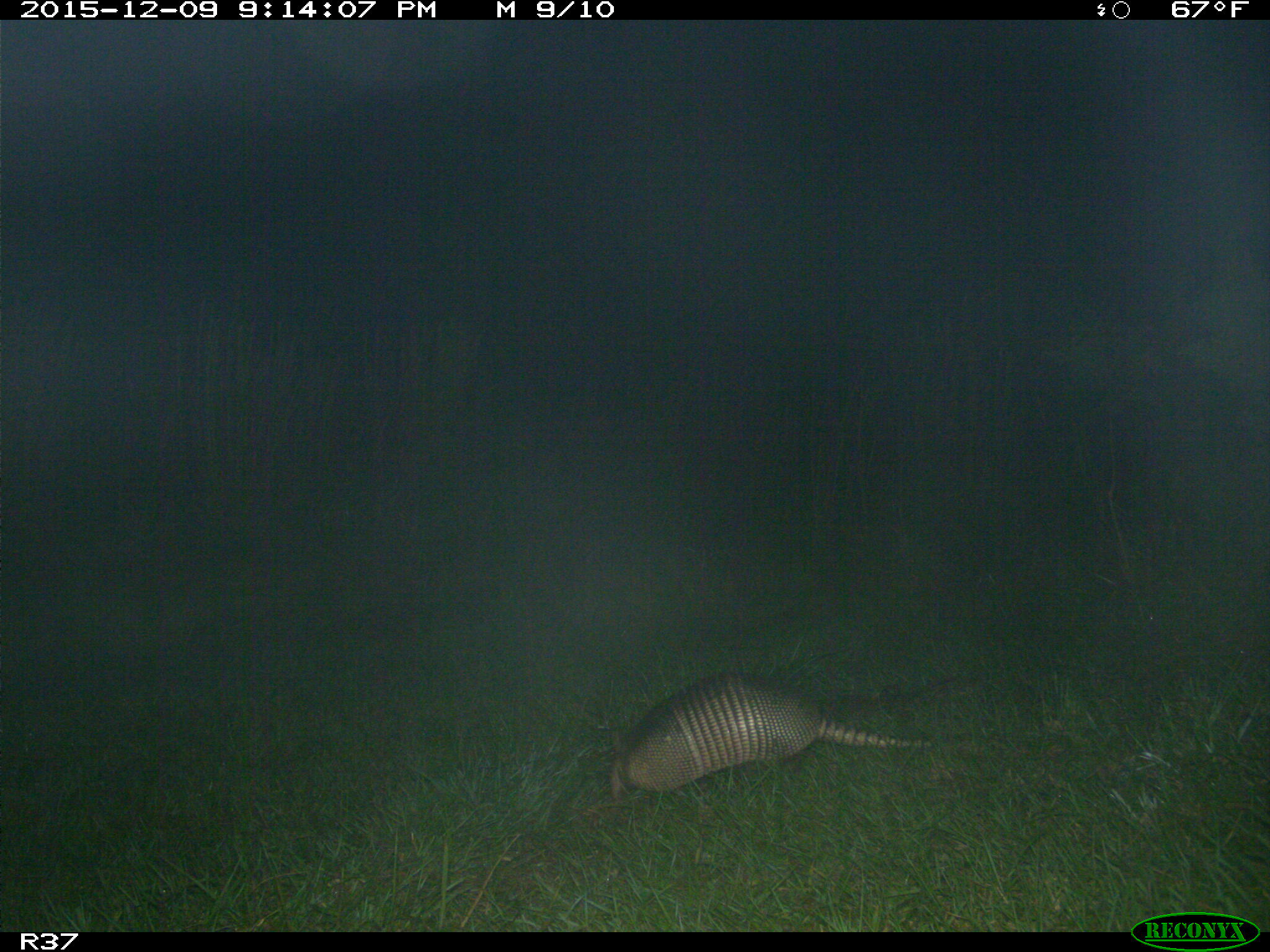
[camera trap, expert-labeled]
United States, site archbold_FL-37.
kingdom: Animalia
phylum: Chordata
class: Mammalia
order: Cingulata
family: Dasypodidae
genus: Dasypus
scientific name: Dasypus novemcinctus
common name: nine-banded armadillo